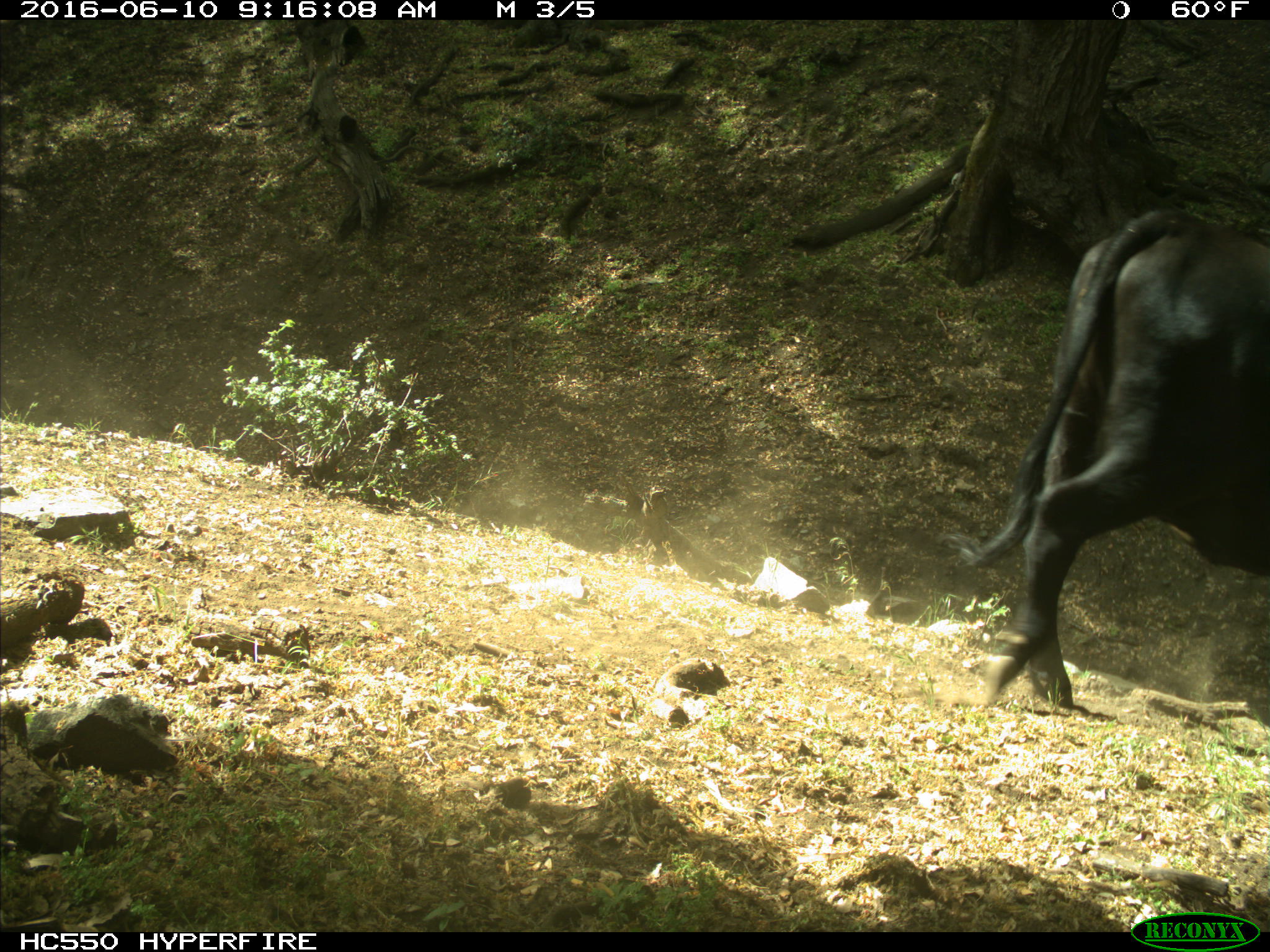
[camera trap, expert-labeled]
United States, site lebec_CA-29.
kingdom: Animalia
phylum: Chordata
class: Mammalia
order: Artiodactyla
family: Bovidae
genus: Bos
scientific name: Bos taurus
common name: domestic cow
Bos taurus (domestic cow).